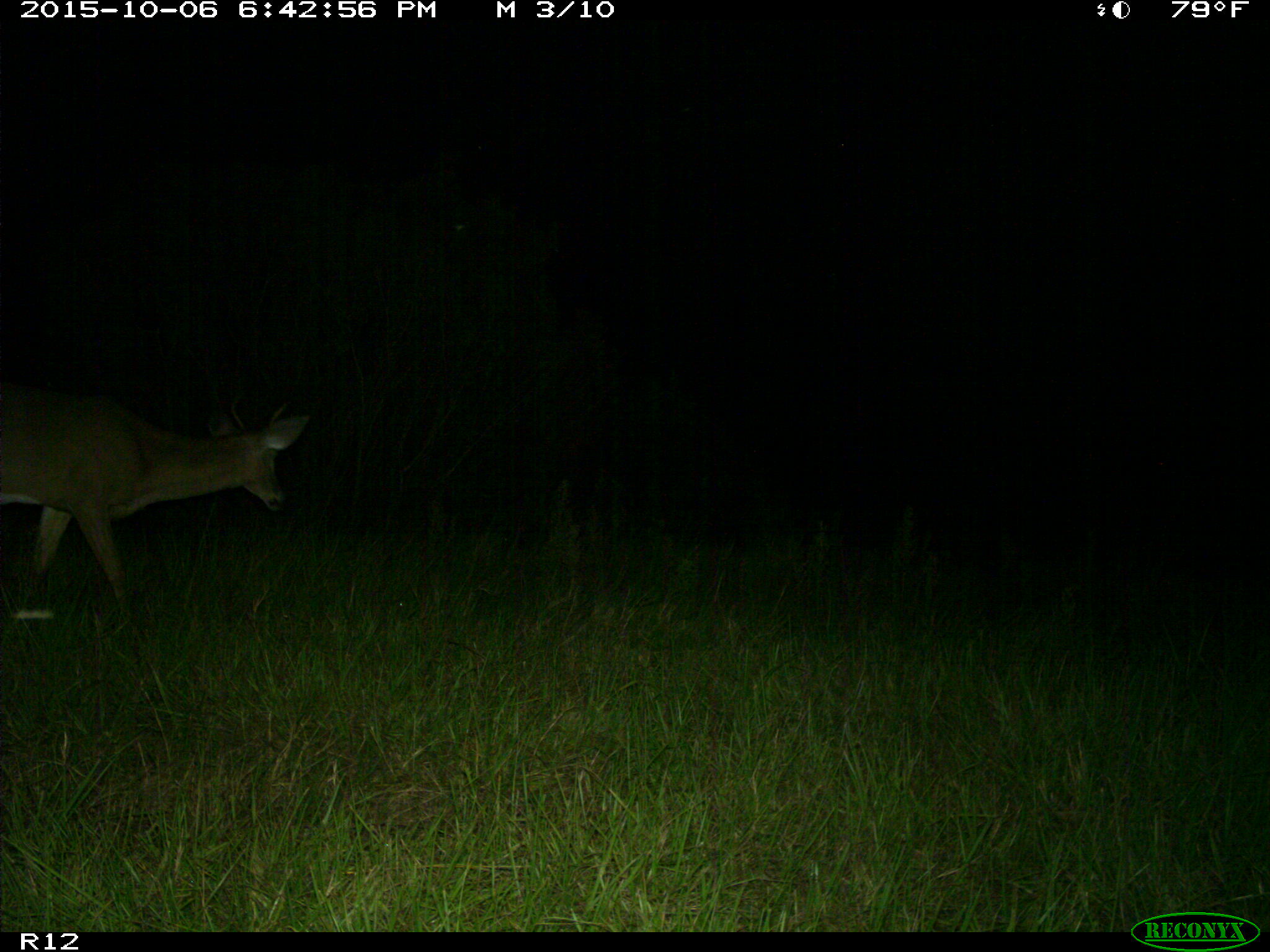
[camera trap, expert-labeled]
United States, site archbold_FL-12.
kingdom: Animalia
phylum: Chordata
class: Mammalia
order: Artiodactyla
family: Cervidae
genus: Odocoileus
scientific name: Odocoileus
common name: deer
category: unidentified deer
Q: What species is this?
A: Unidentified deer (deer) (Odocoileus).